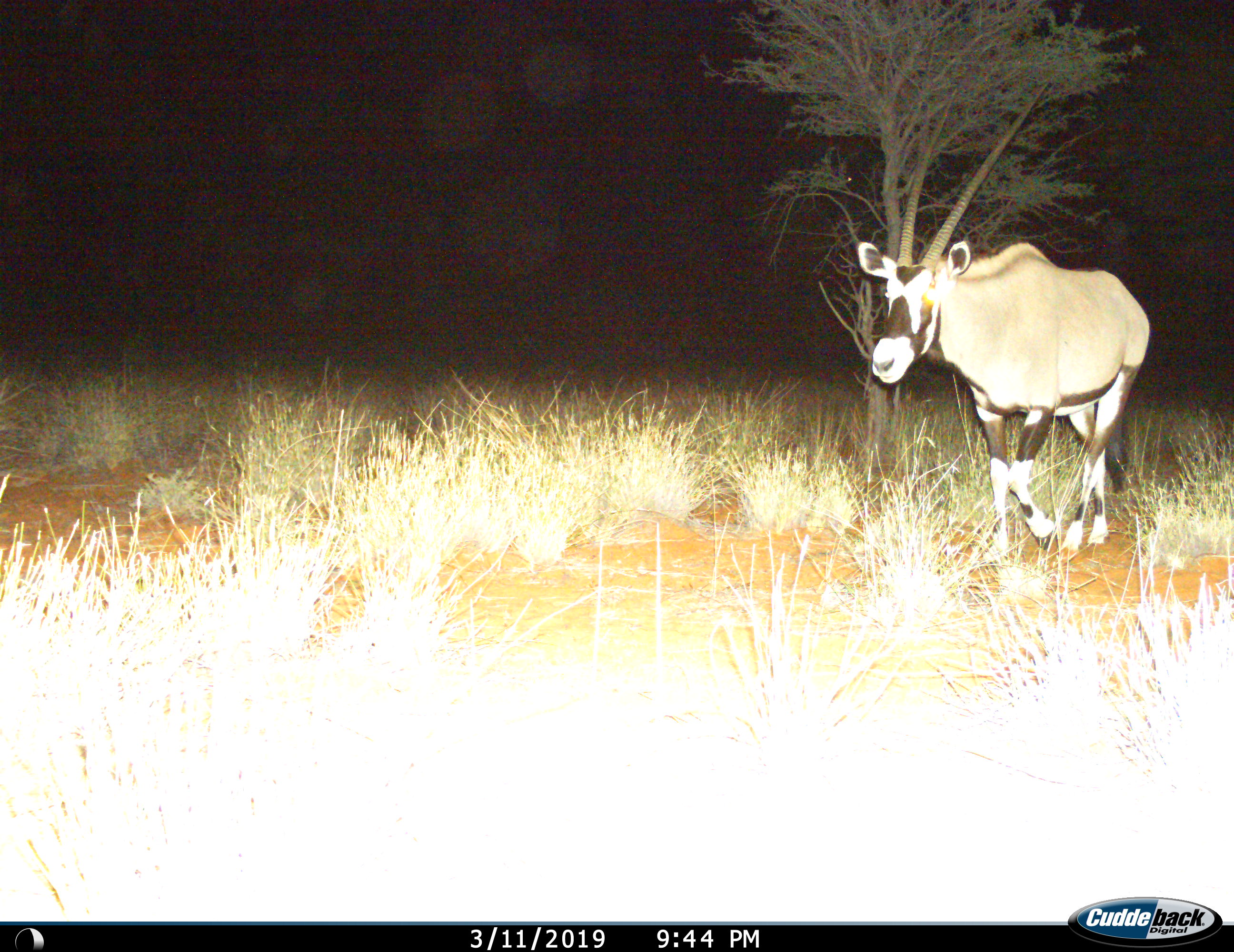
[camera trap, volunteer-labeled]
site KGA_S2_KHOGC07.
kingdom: Animalia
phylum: Chordata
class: Mammalia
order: Artiodactyla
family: Bovidae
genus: Oryx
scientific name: Oryx gazella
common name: gemsbok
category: oryx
Oryx (gemsbok) (Oryx gazella), count 1. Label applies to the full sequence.